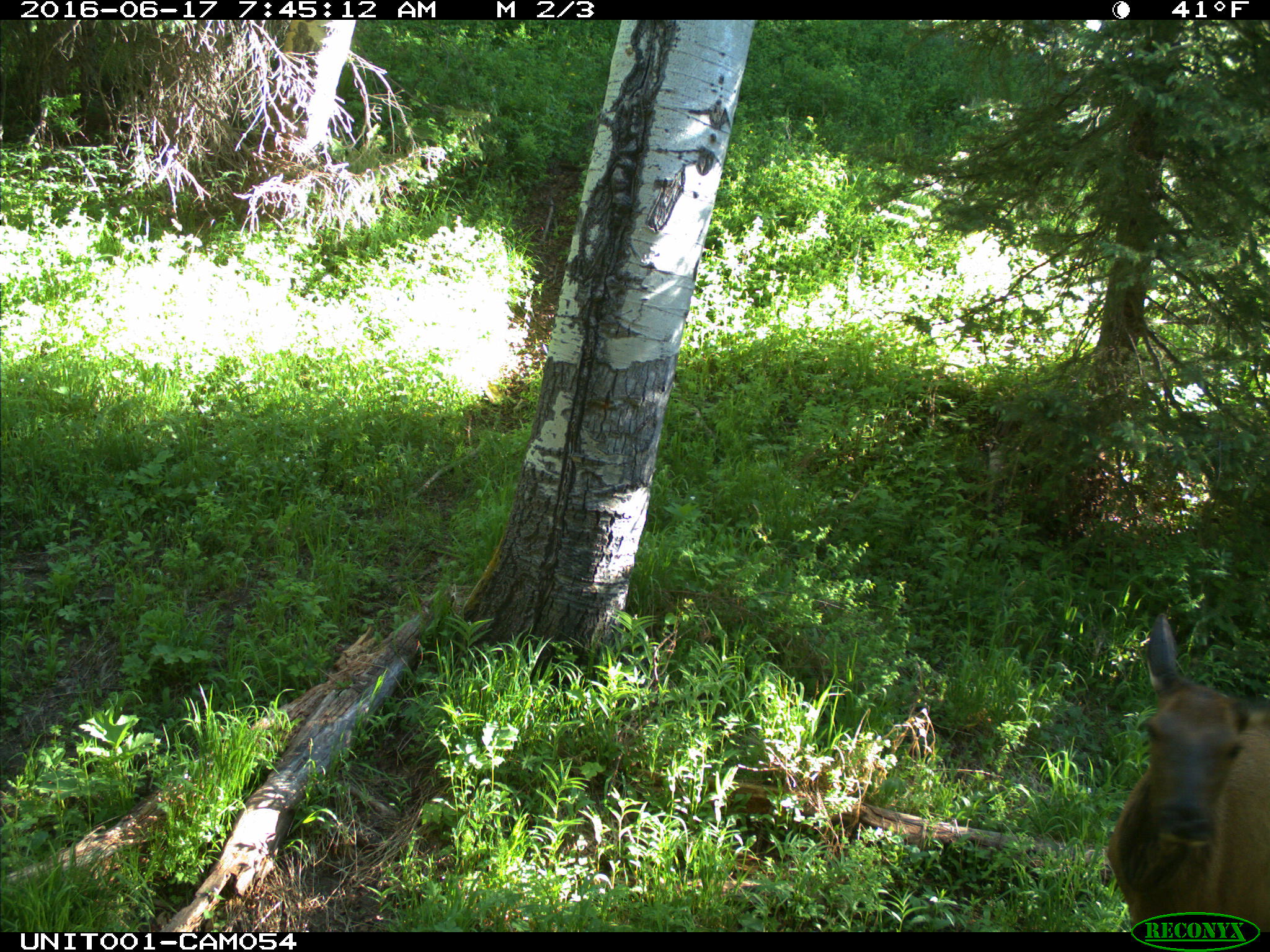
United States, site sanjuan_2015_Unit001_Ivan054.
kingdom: Animalia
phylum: Chordata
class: Mammalia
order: Artiodactyla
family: Cervidae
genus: Cervus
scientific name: Cervus elaphus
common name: red deer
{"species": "Cervus elaphus (red deer)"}